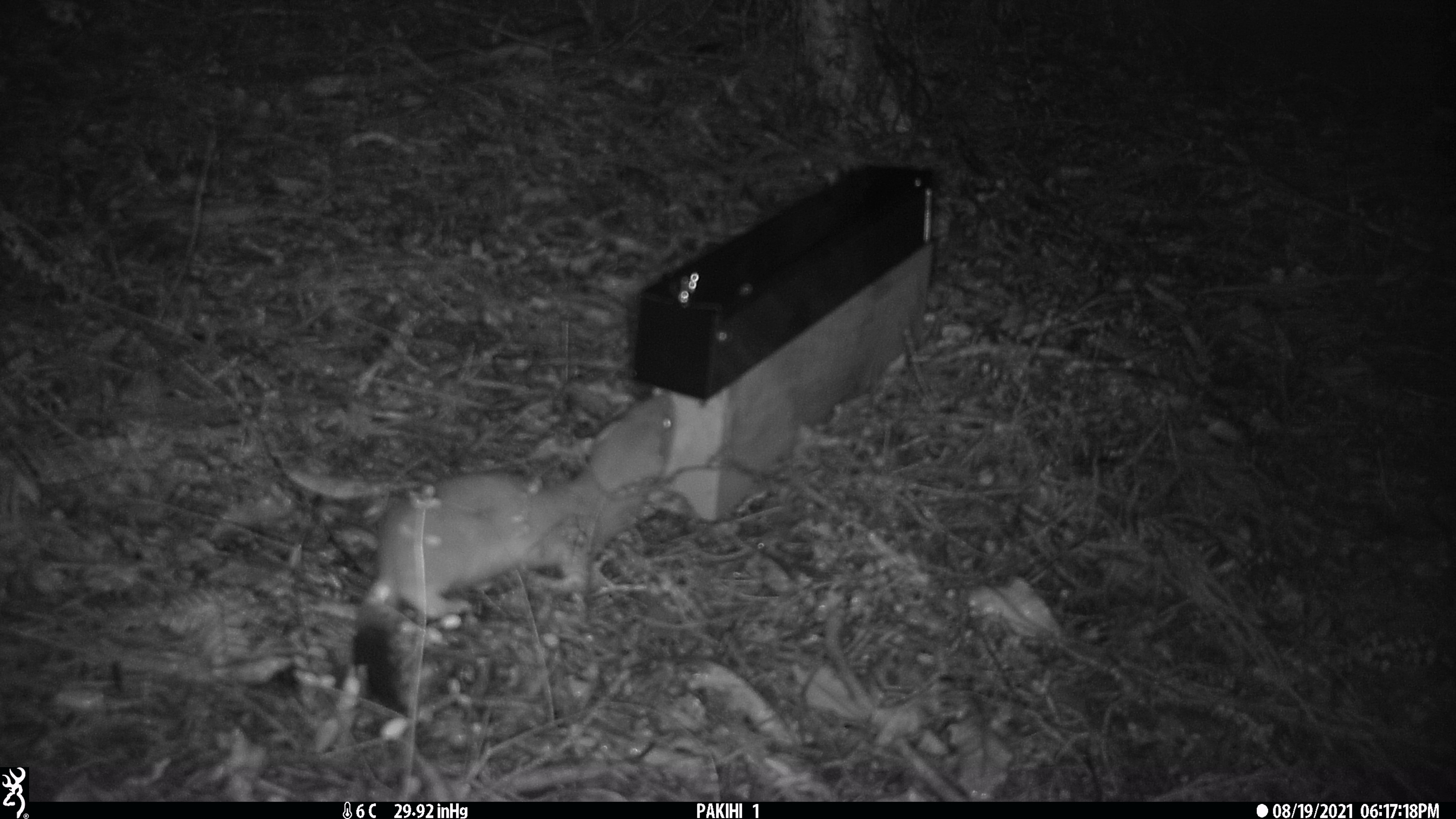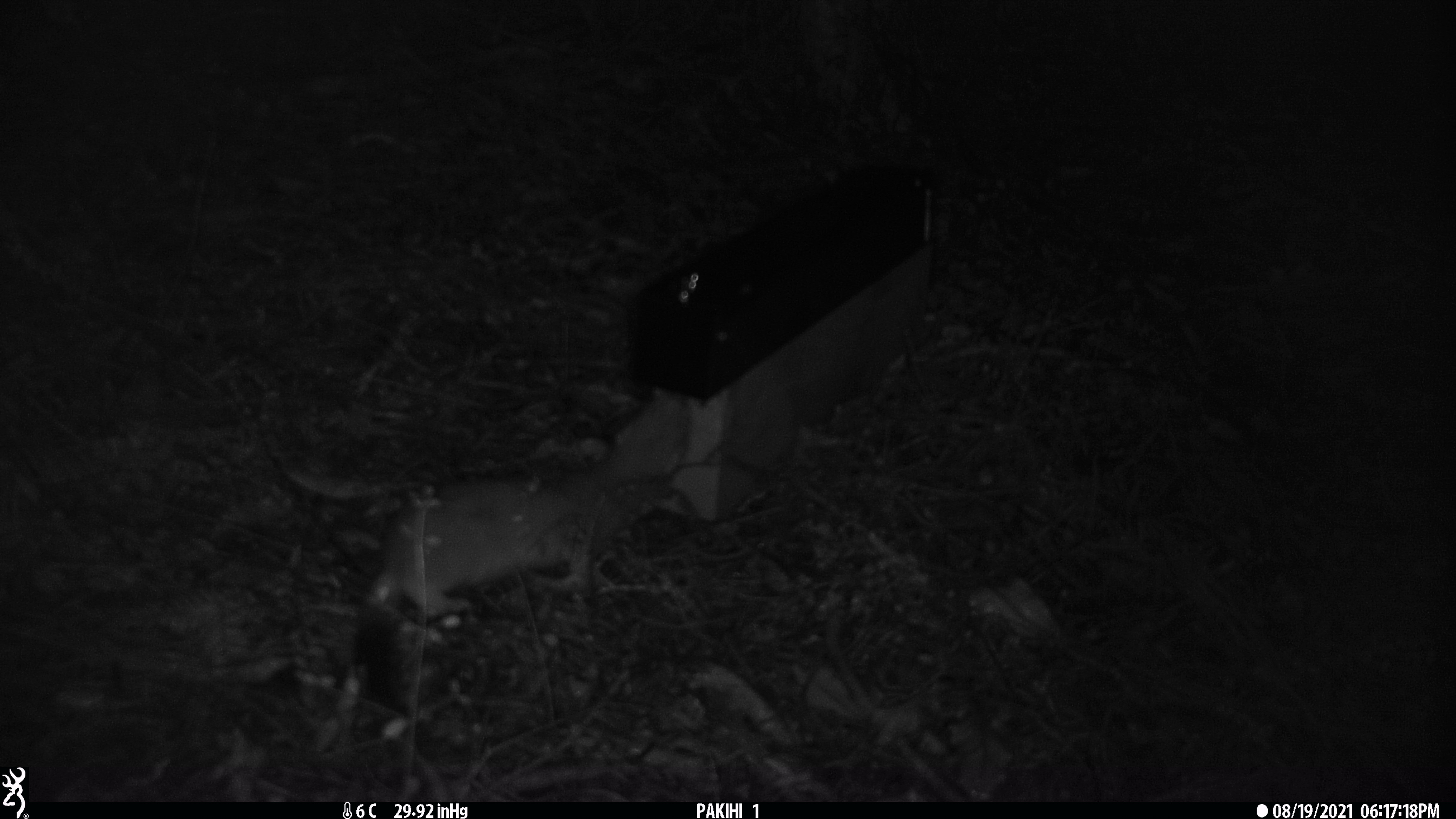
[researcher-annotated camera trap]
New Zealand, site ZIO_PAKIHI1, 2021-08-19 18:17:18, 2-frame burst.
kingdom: Animalia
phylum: Chordata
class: Mammalia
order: Carnivora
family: Mustelidae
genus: Mustela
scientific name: Mustela erminea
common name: stoat